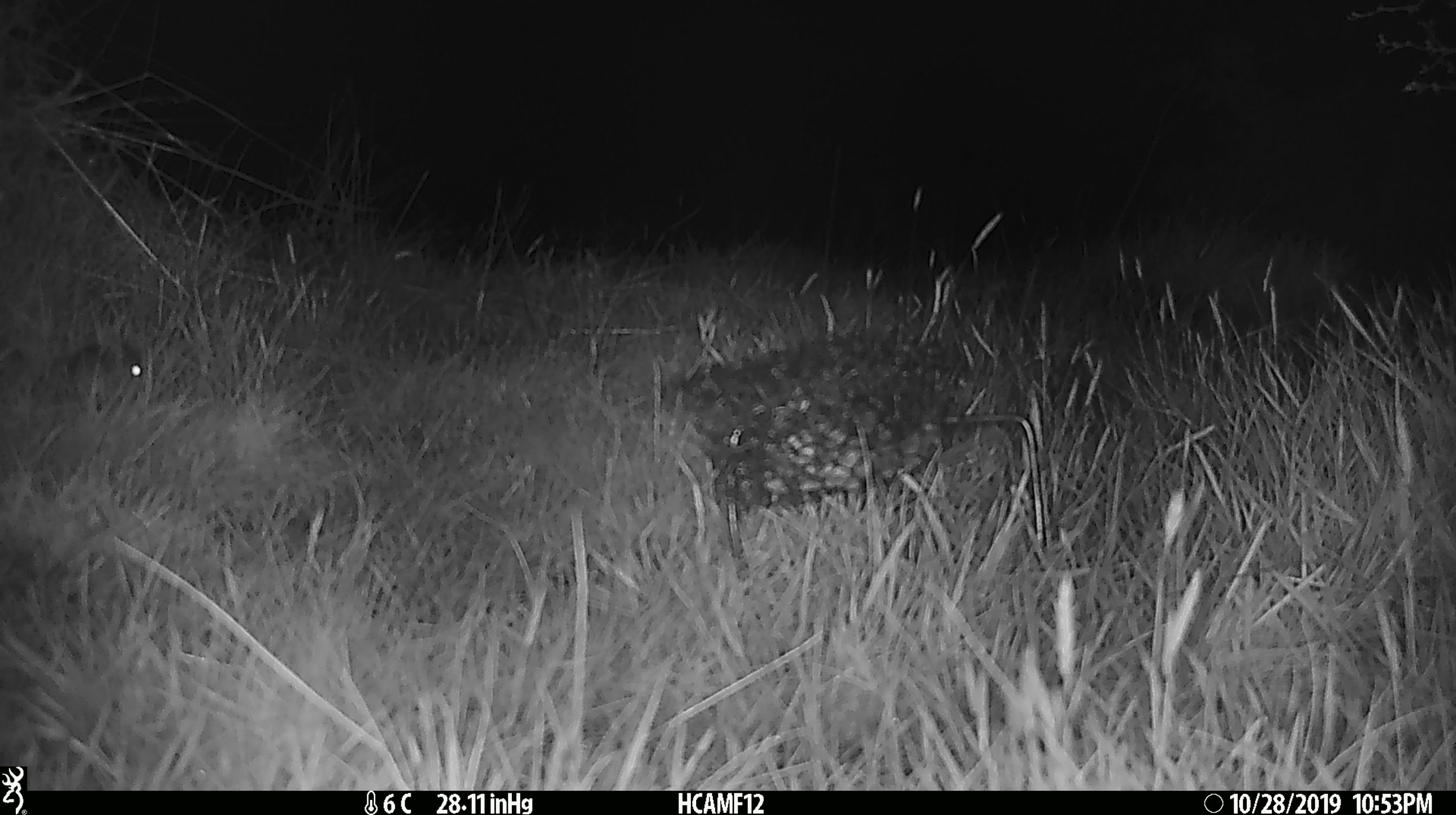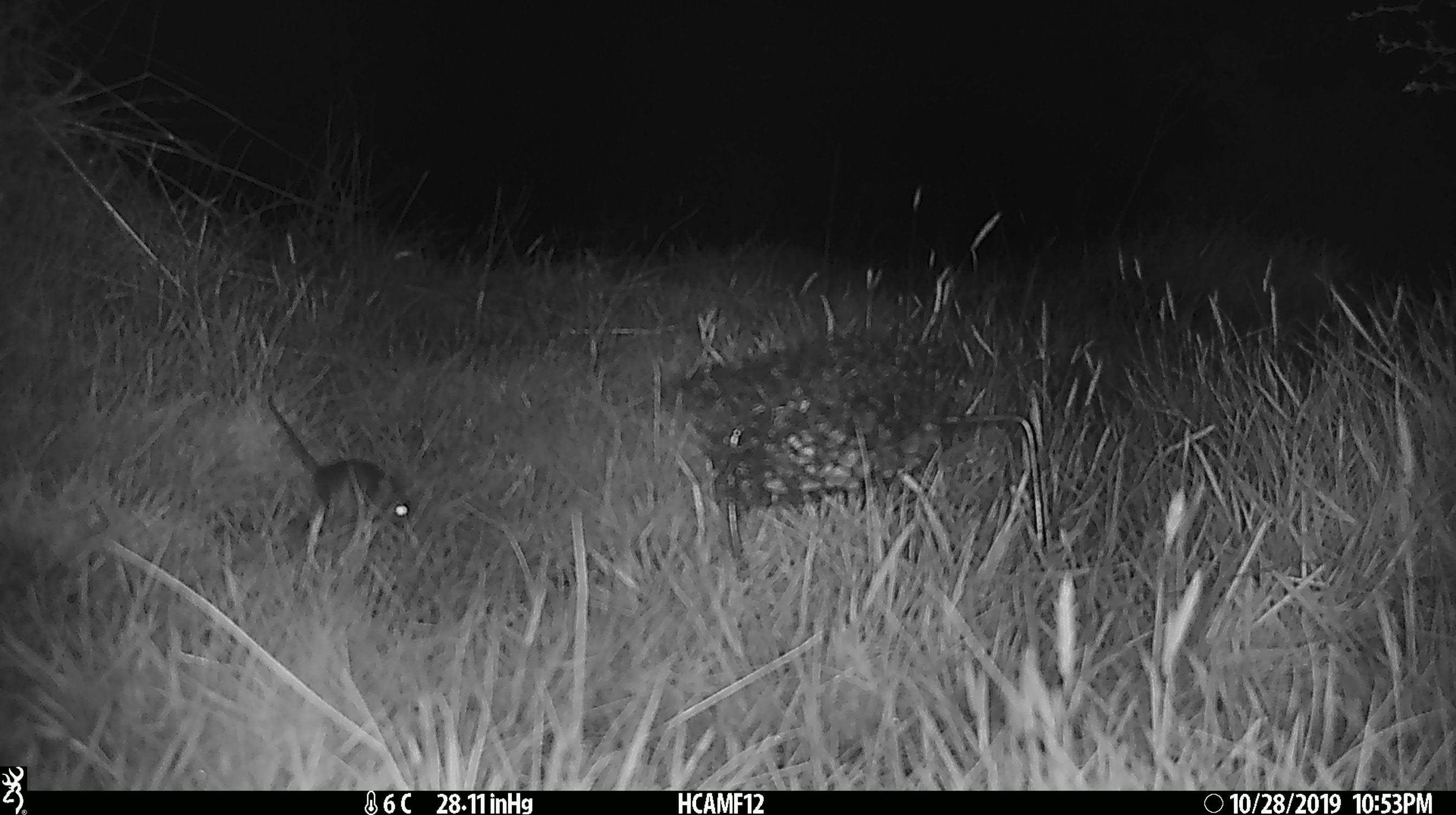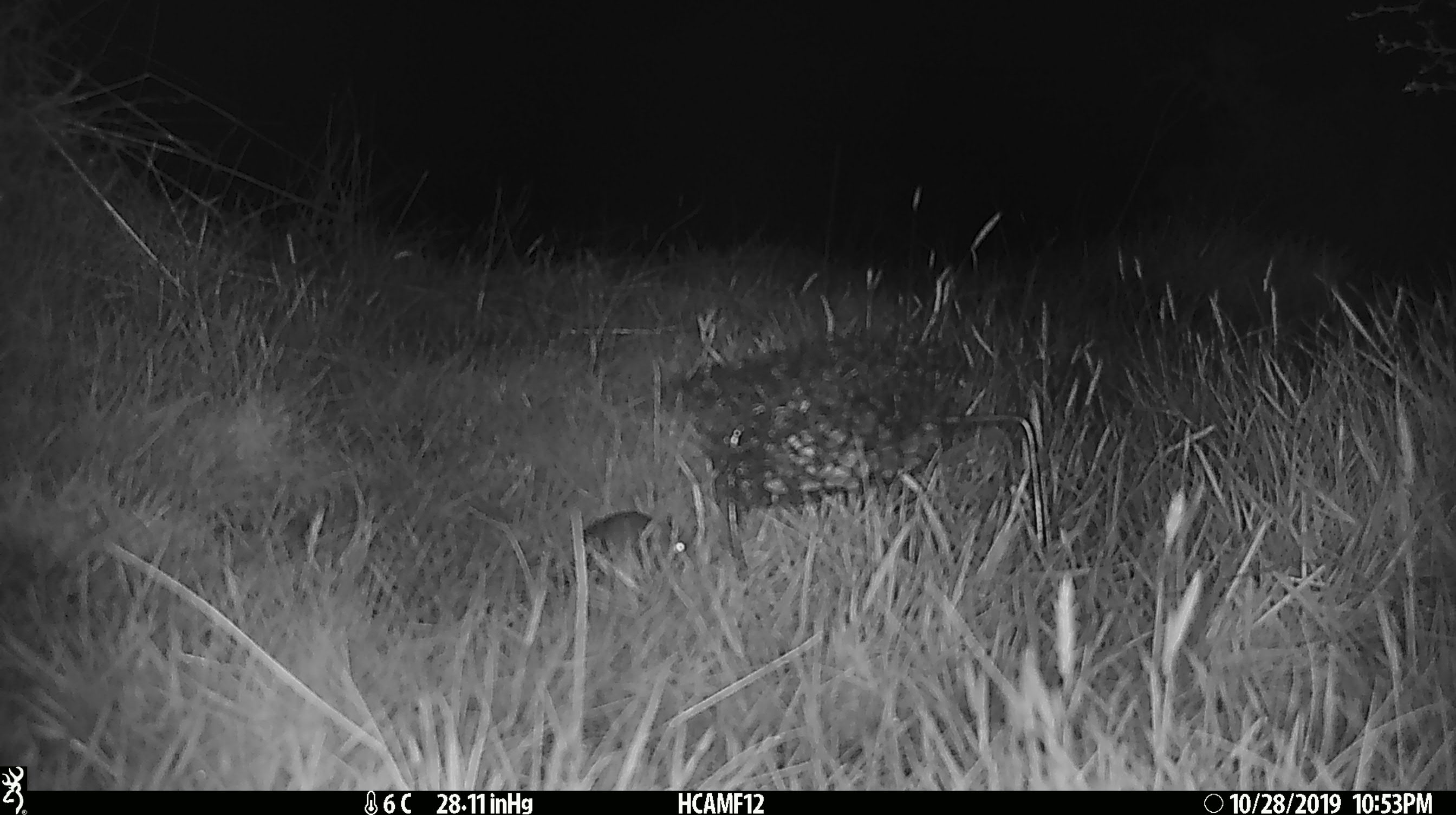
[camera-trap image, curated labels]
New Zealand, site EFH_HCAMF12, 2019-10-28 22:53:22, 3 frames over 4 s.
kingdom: Animalia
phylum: Chordata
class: Mammalia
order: Rodentia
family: Muridae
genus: Mus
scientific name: Mus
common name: mouse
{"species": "mouse (Mus)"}